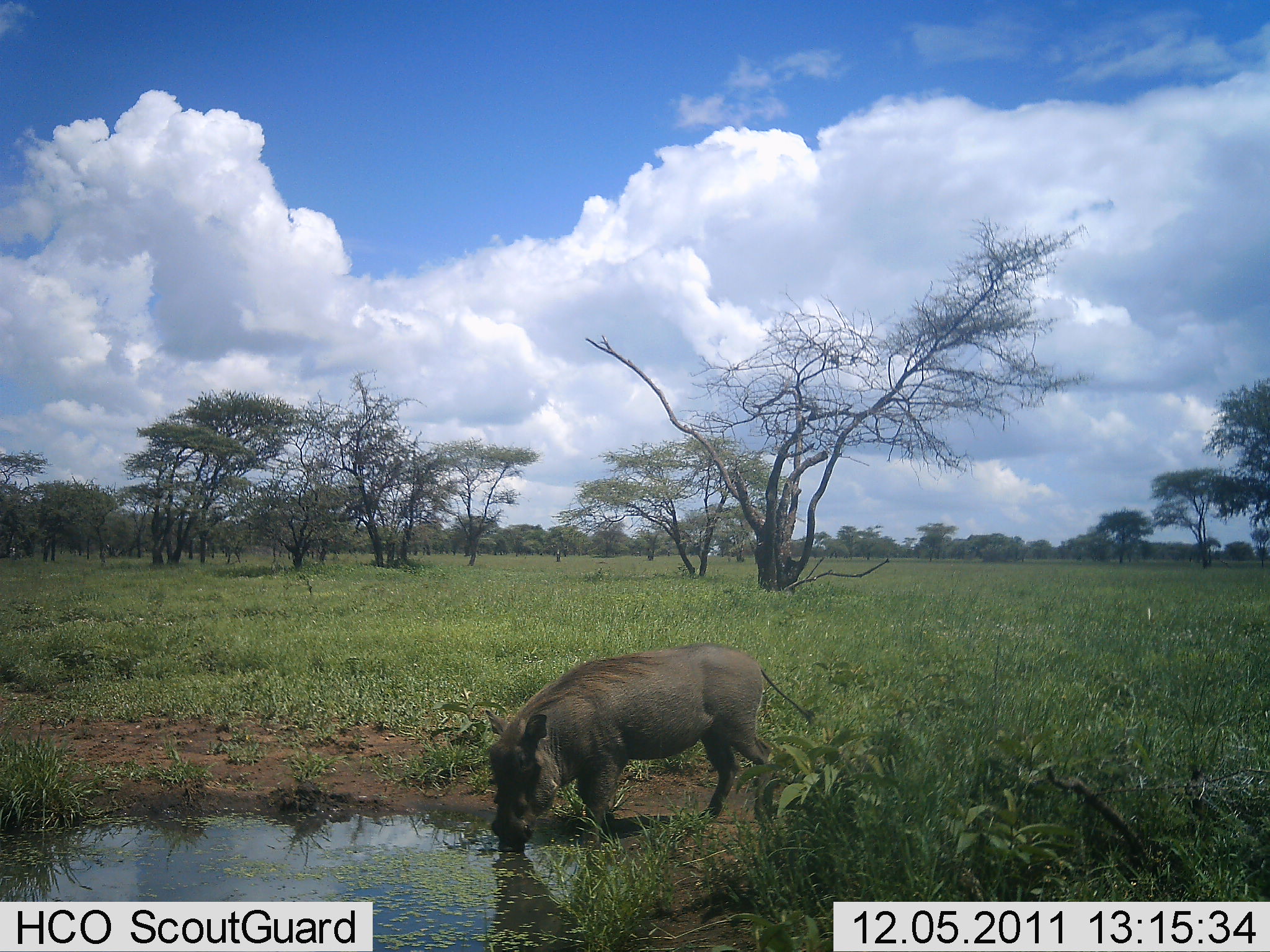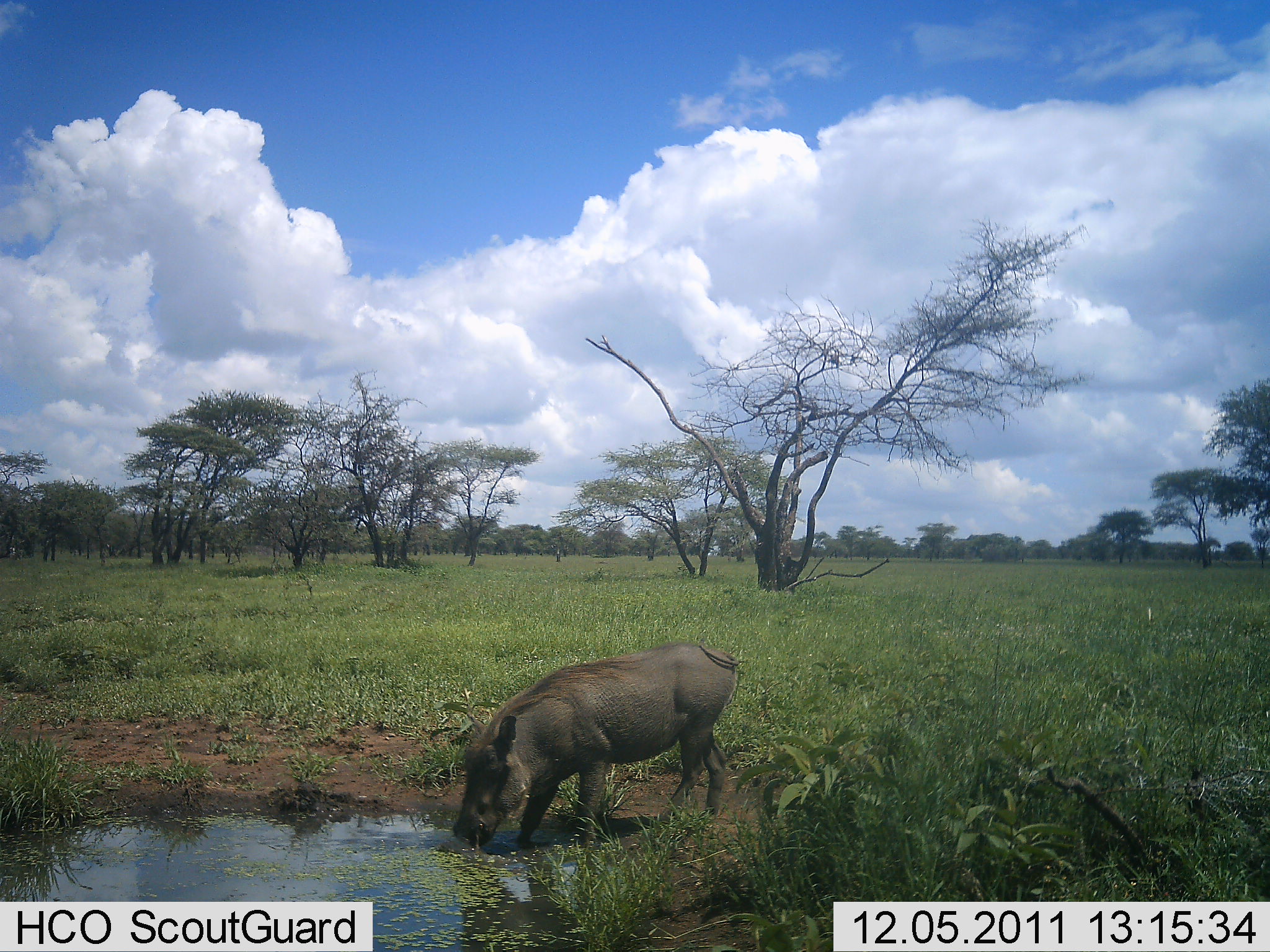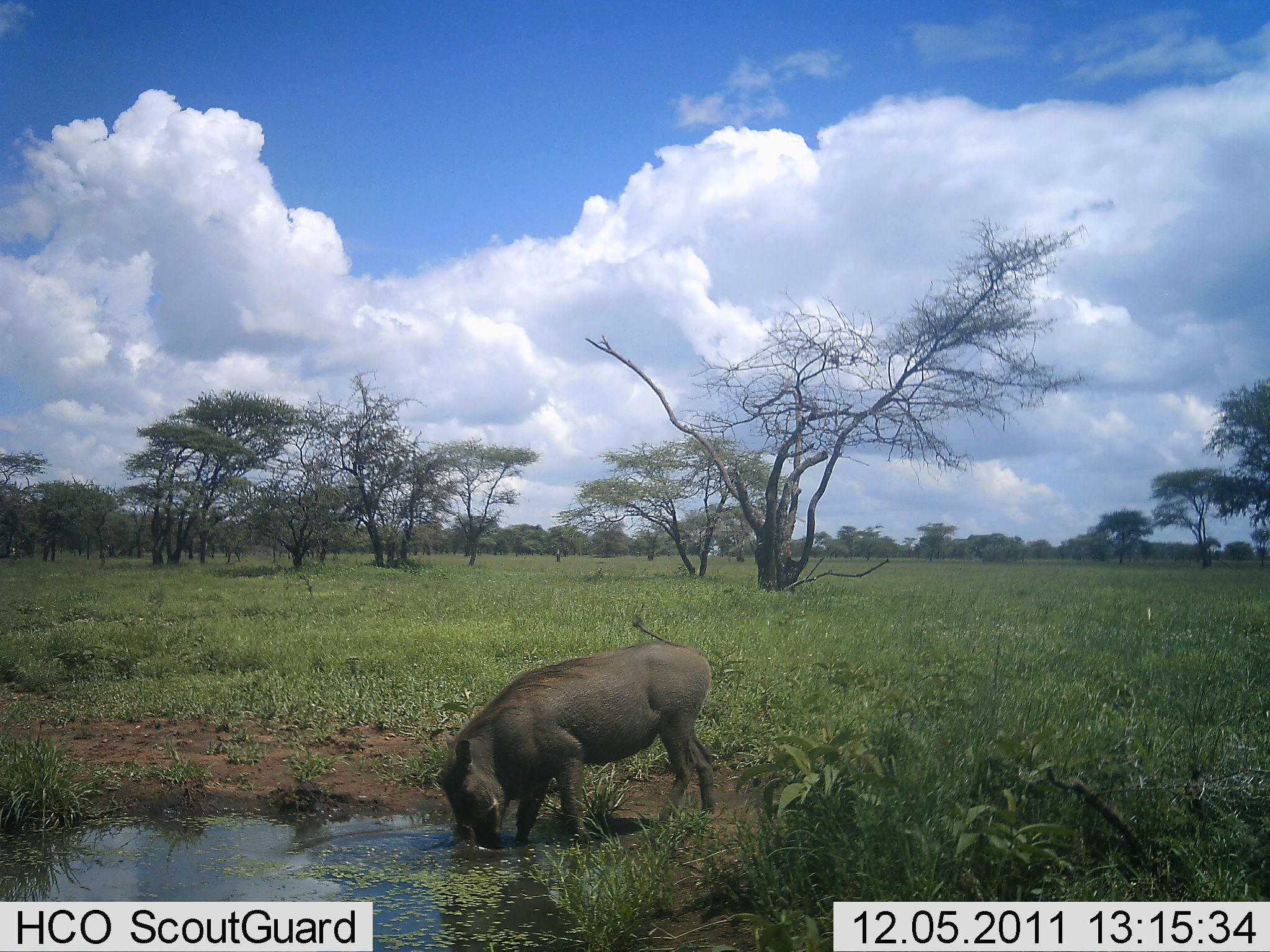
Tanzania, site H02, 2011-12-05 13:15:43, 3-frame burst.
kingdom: Animalia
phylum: Chordata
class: Mammalia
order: Artiodactyla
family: Suidae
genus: Phacochoerus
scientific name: Phacochoerus africanus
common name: warthog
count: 1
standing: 18%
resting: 0%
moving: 9%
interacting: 0%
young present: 0%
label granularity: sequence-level